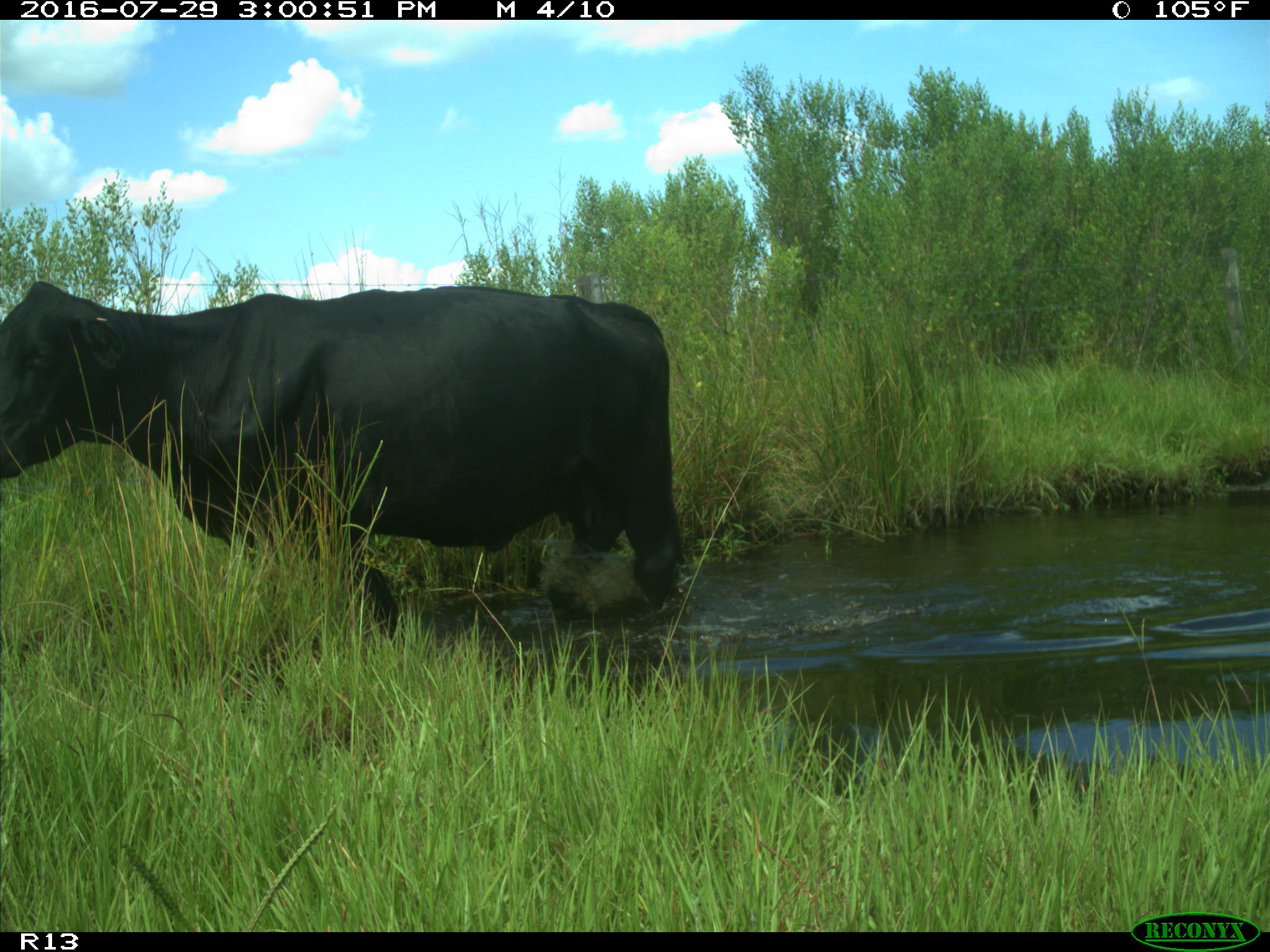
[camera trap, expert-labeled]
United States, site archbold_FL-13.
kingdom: Animalia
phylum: Chordata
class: Mammalia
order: Artiodactyla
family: Bovidae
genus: Bos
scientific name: Bos taurus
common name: domestic cow